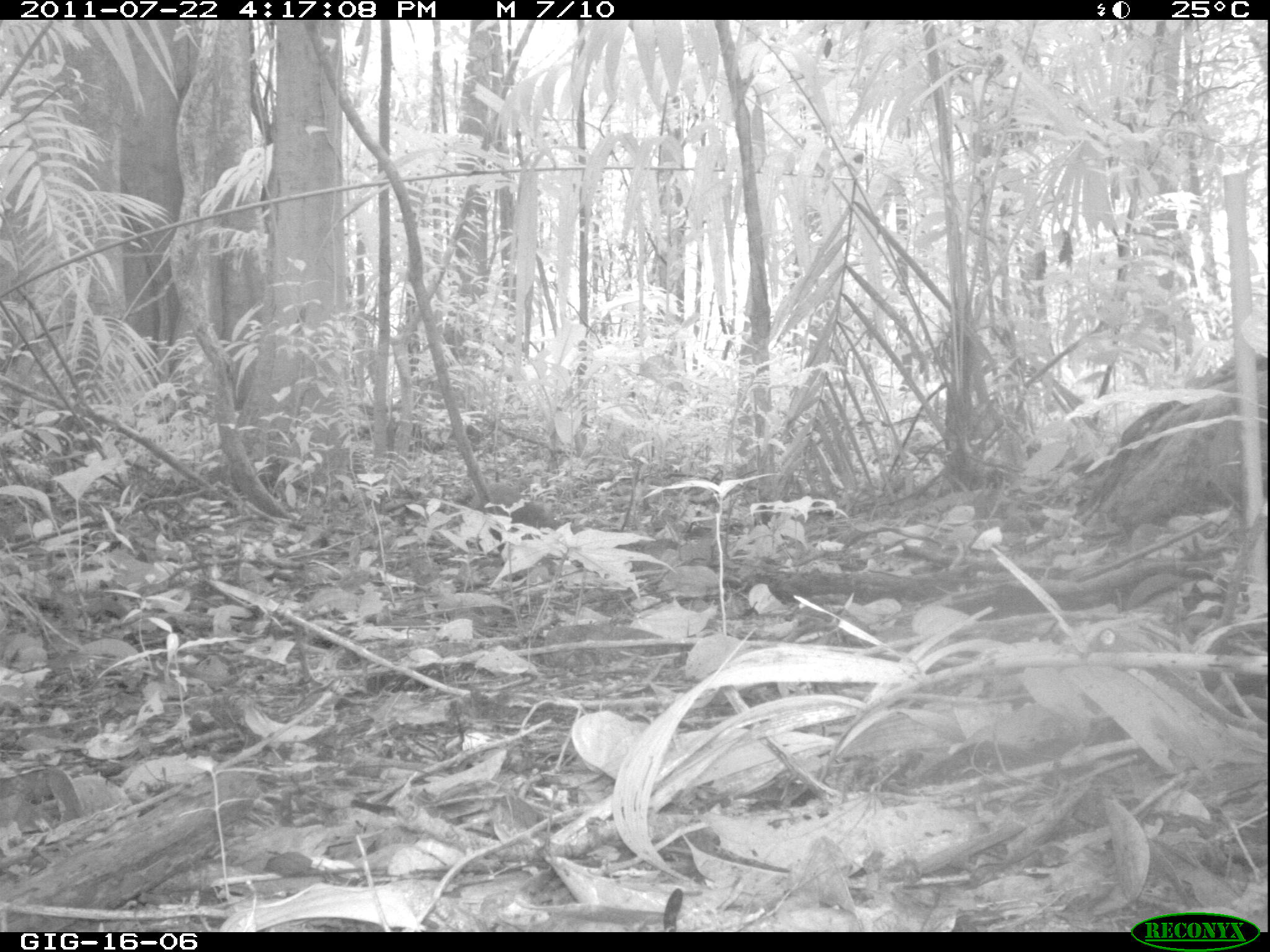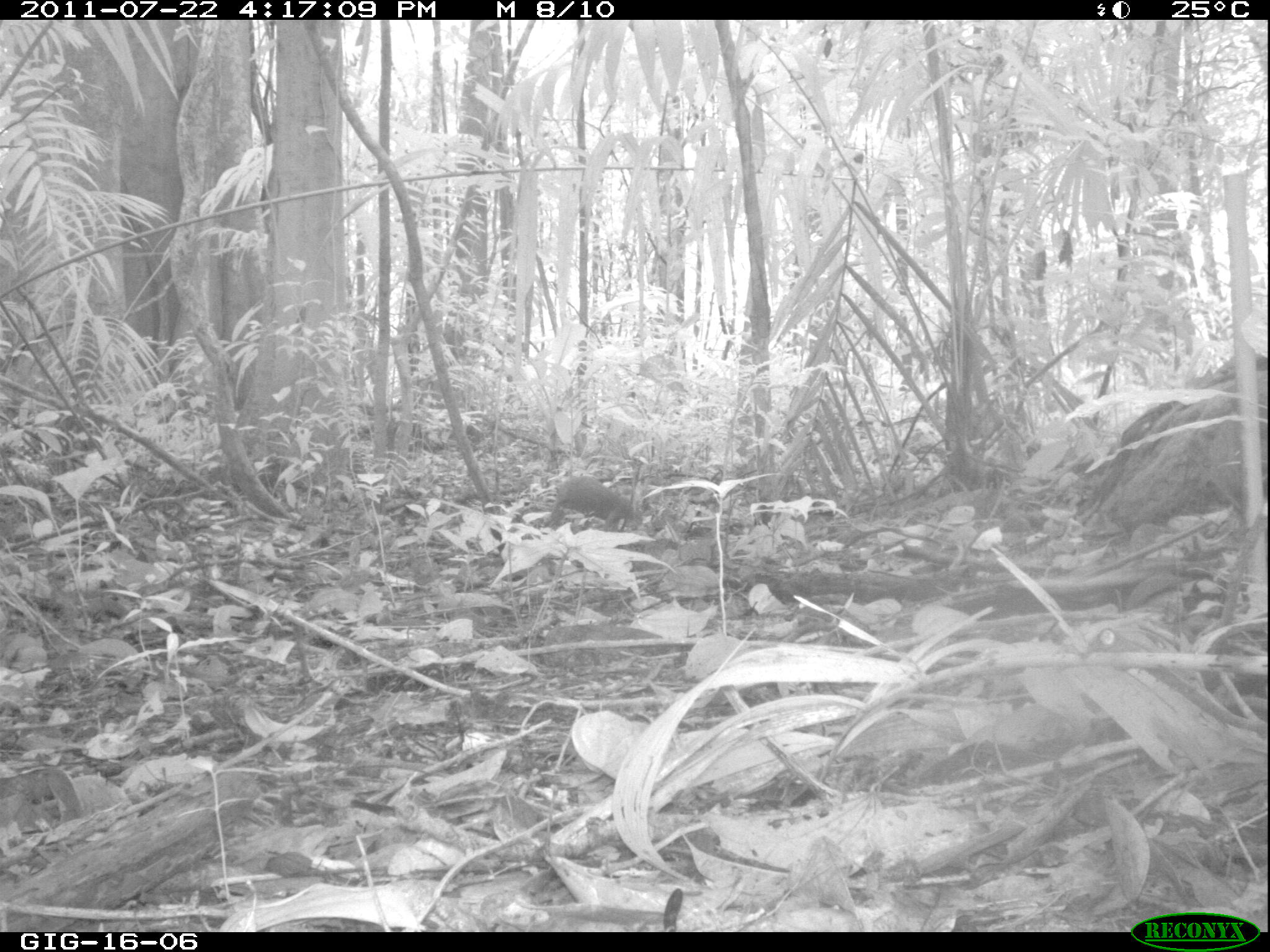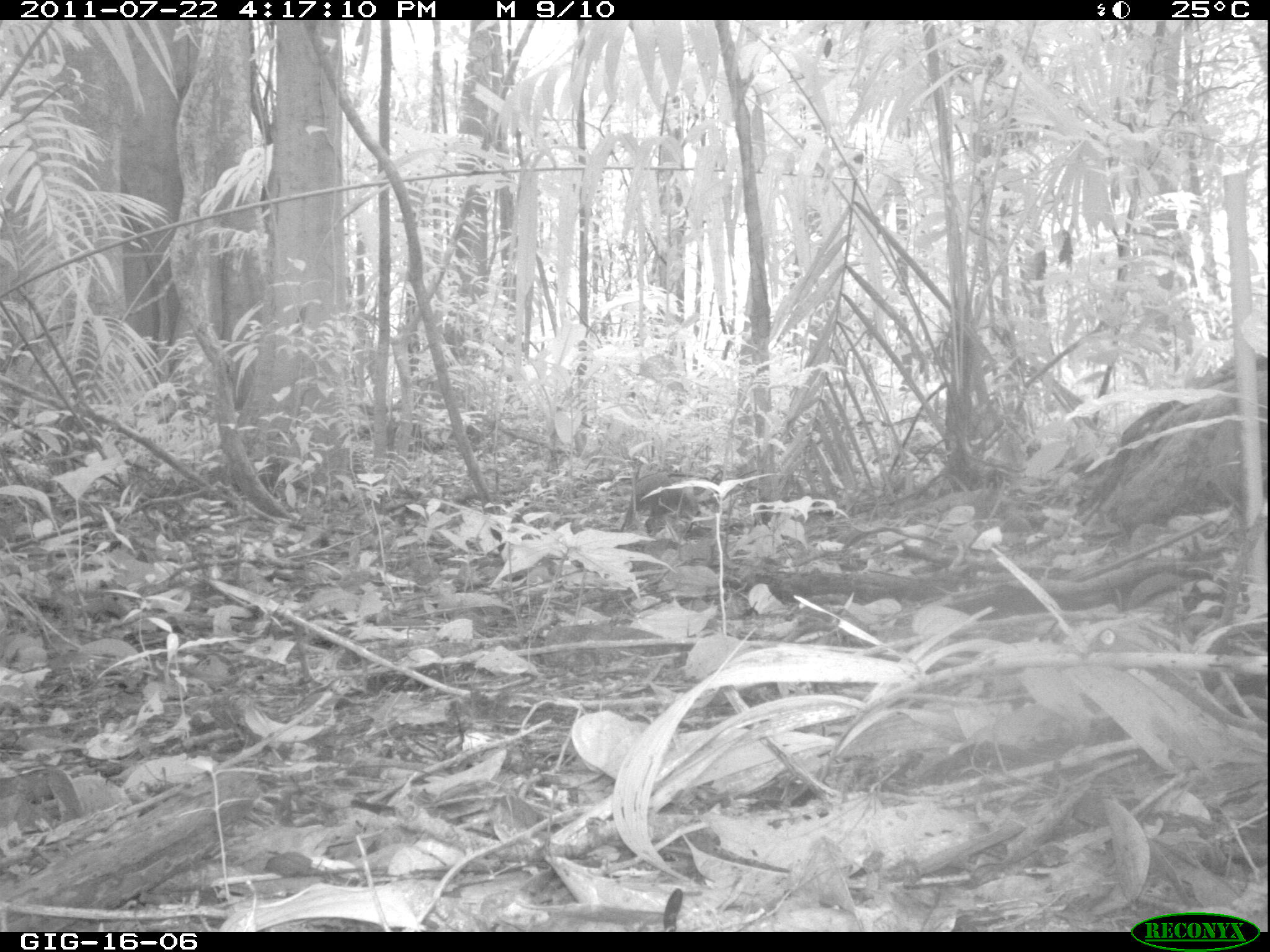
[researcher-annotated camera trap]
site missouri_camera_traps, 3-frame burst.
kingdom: Animalia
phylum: Chordata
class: Mammalia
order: Rodentia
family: Dasyproctidae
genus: Dasyprocta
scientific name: Dasyprocta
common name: agouti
Agouti (Dasyprocta). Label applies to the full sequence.